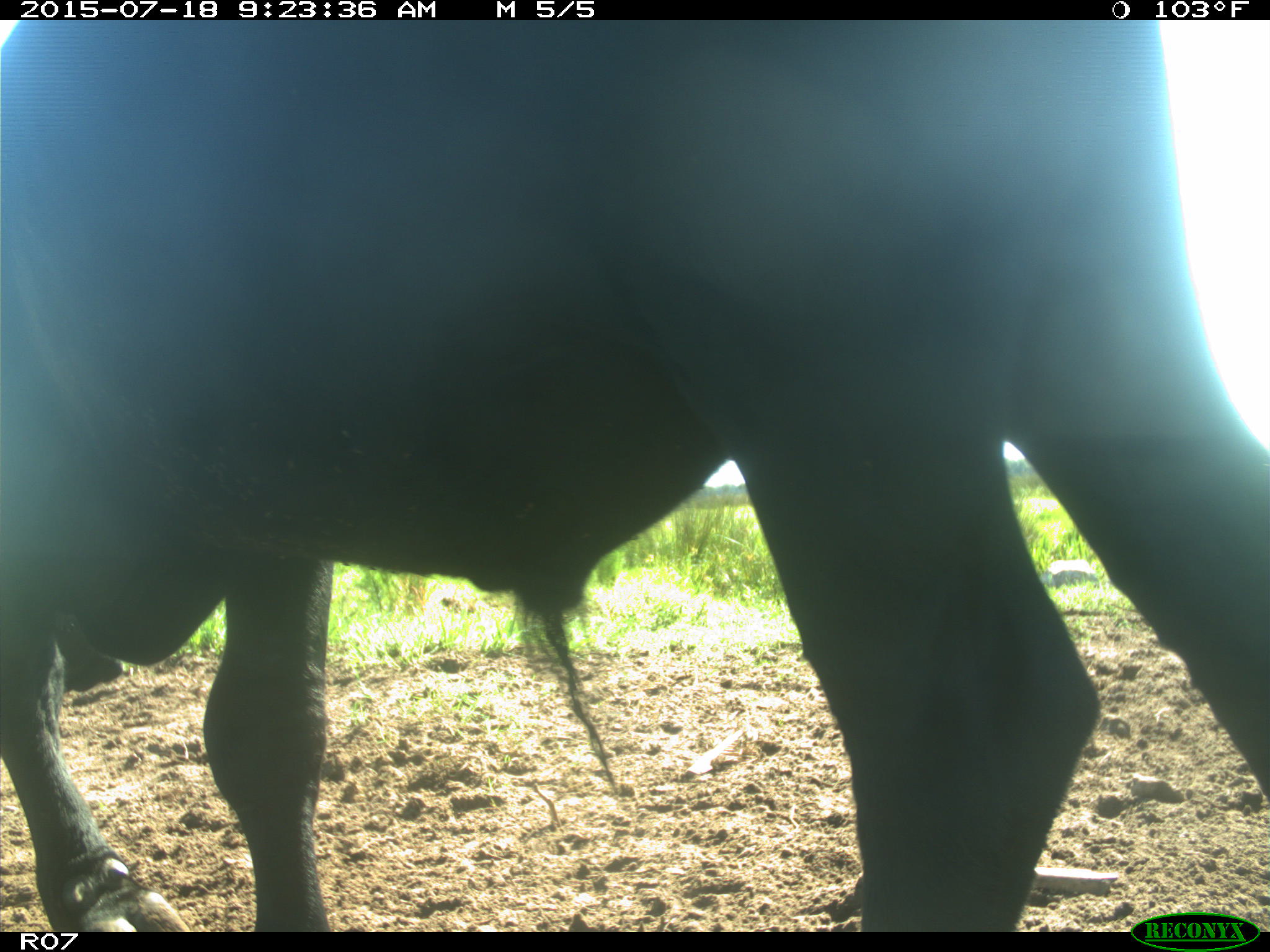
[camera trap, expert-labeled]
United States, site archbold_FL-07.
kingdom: Animalia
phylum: Chordata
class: Mammalia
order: Artiodactyla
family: Bovidae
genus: Bos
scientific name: Bos taurus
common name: domestic cow